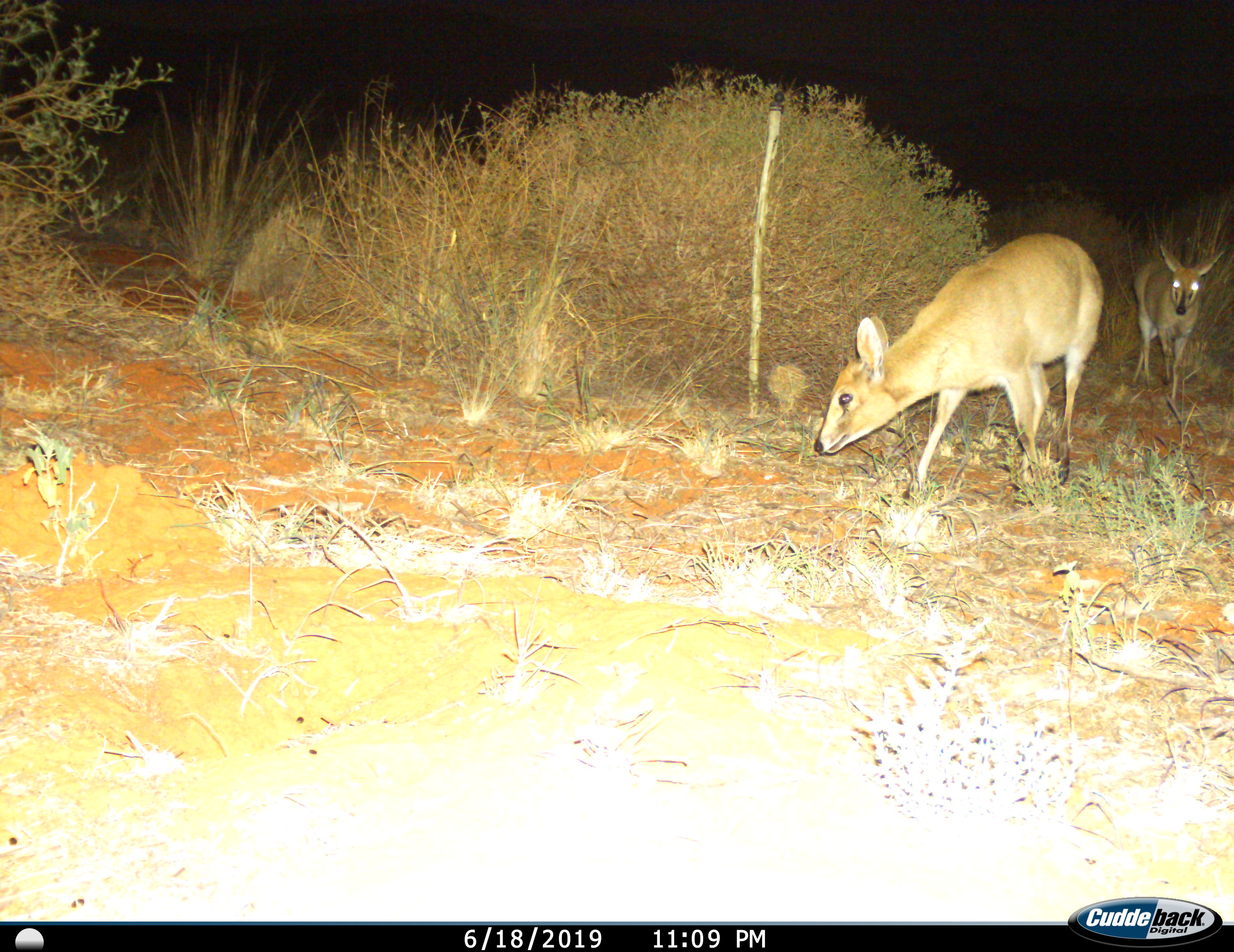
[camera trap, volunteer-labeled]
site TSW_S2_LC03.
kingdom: Animalia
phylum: Chordata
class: Mammalia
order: Artiodactyla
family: Bovidae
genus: Sylvicapra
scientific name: Sylvicapra grimmia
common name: common duiker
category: duikercommongrey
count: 2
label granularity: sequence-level